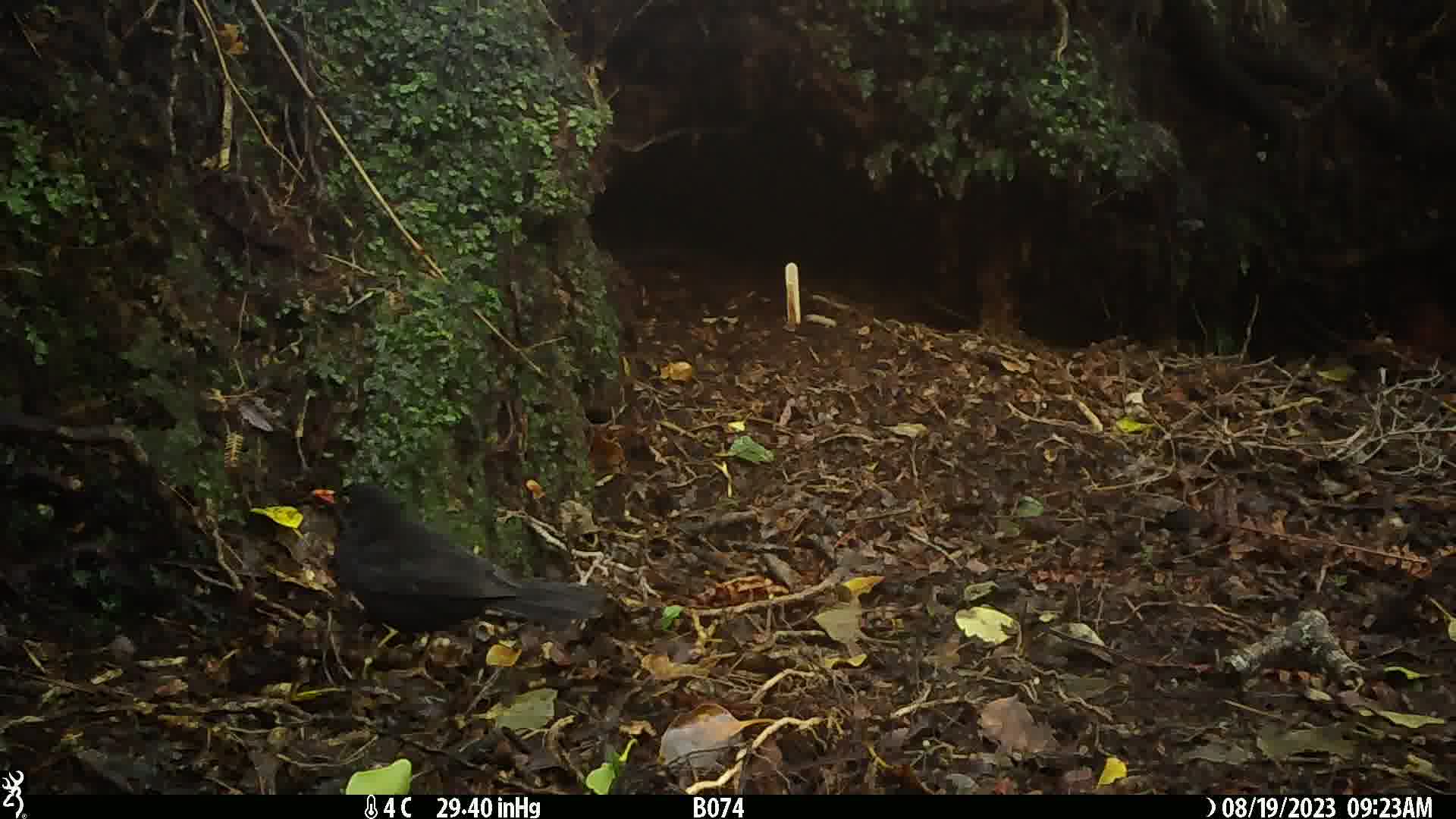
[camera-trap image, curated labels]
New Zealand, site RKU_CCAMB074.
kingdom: Animalia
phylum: Chordata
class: Aves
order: Passeriformes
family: Turdidae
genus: Turdus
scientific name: Turdus merula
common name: eurasian blackbird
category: blackbird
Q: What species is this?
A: Blackbird (eurasian blackbird) (Turdus merula).